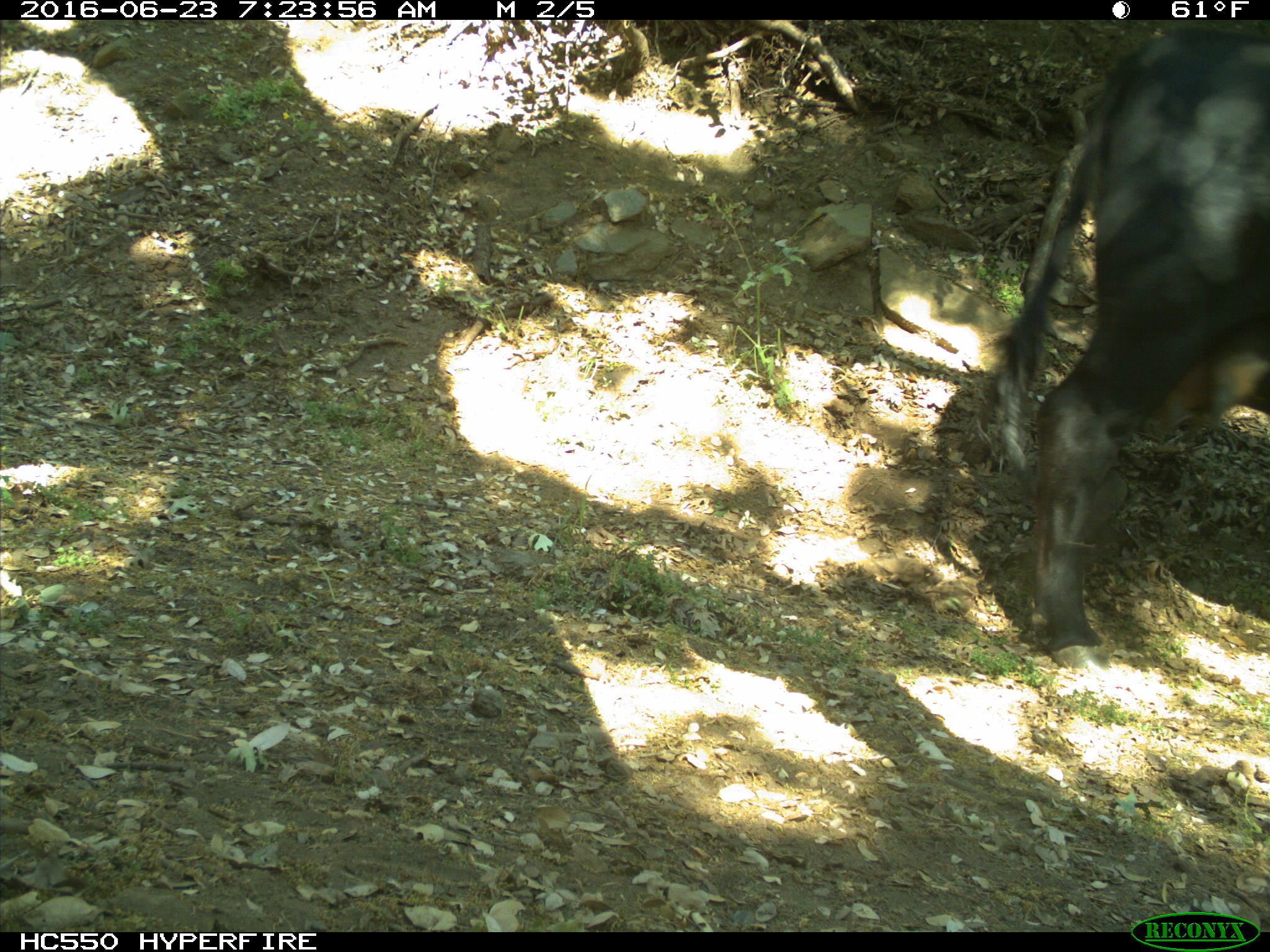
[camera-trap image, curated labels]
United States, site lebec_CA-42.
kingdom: Animalia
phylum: Chordata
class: Mammalia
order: Artiodactyla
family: Bovidae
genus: Bos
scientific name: Bos taurus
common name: domestic cow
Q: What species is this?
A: Bos taurus (domestic cow).